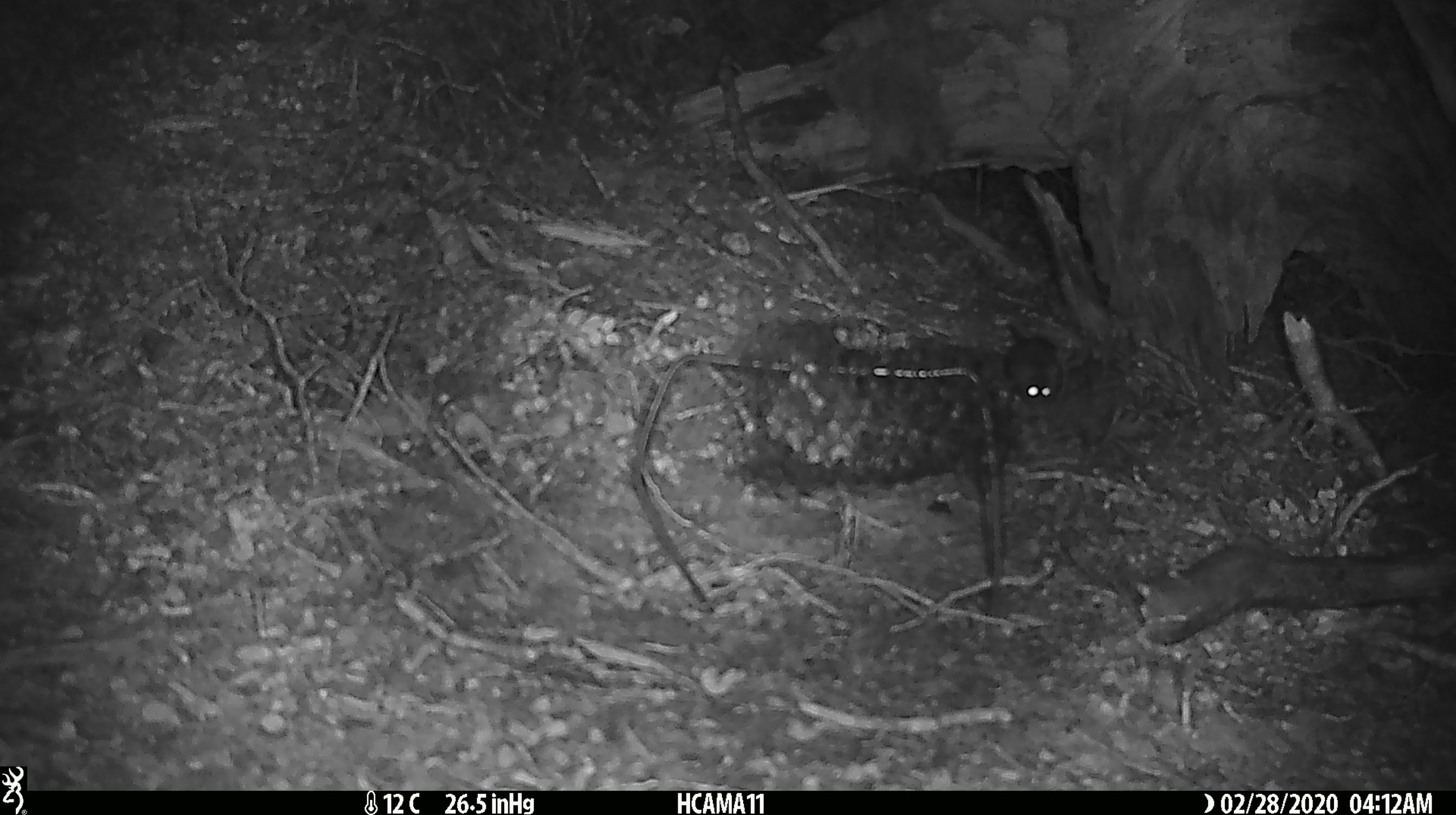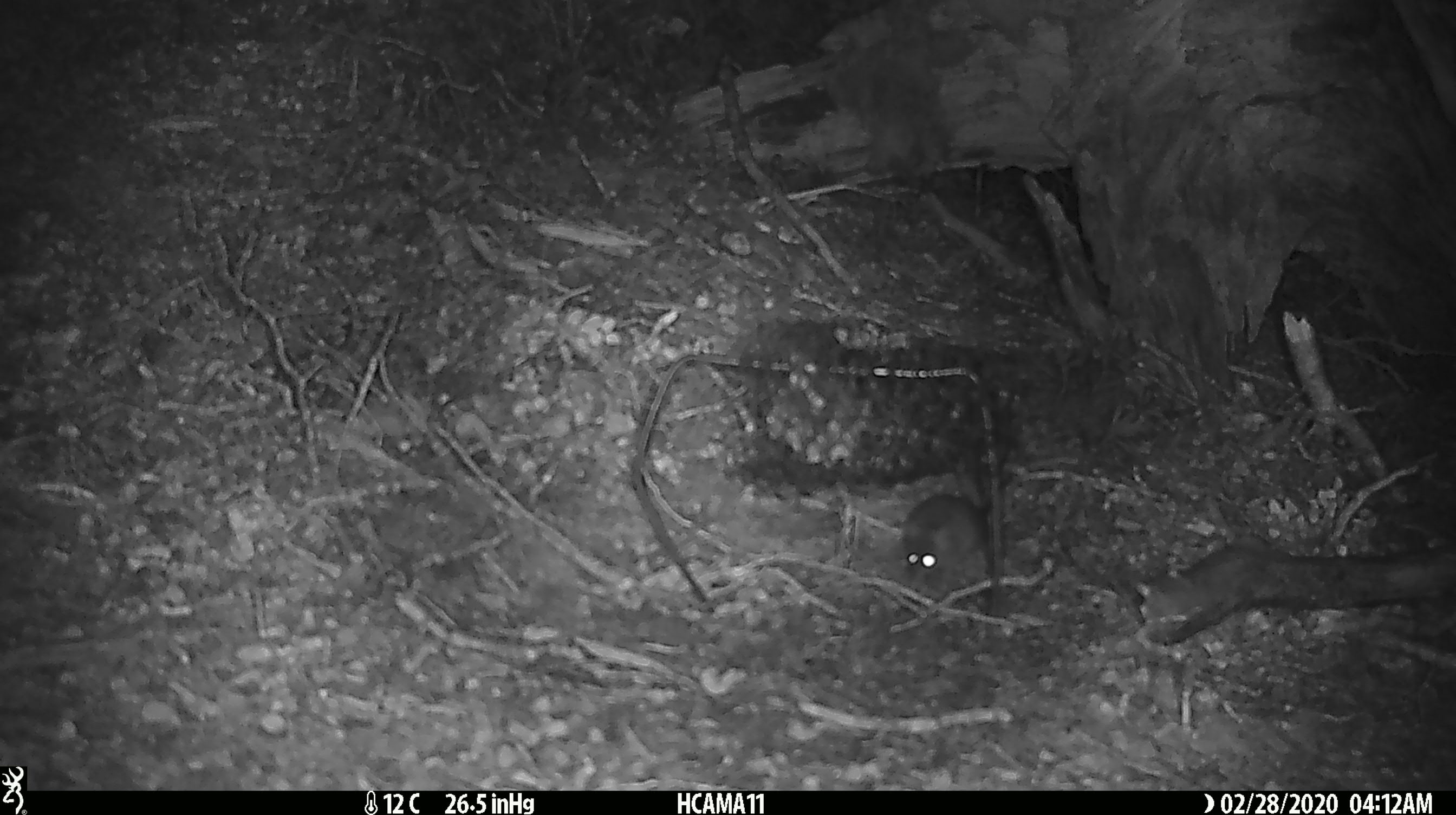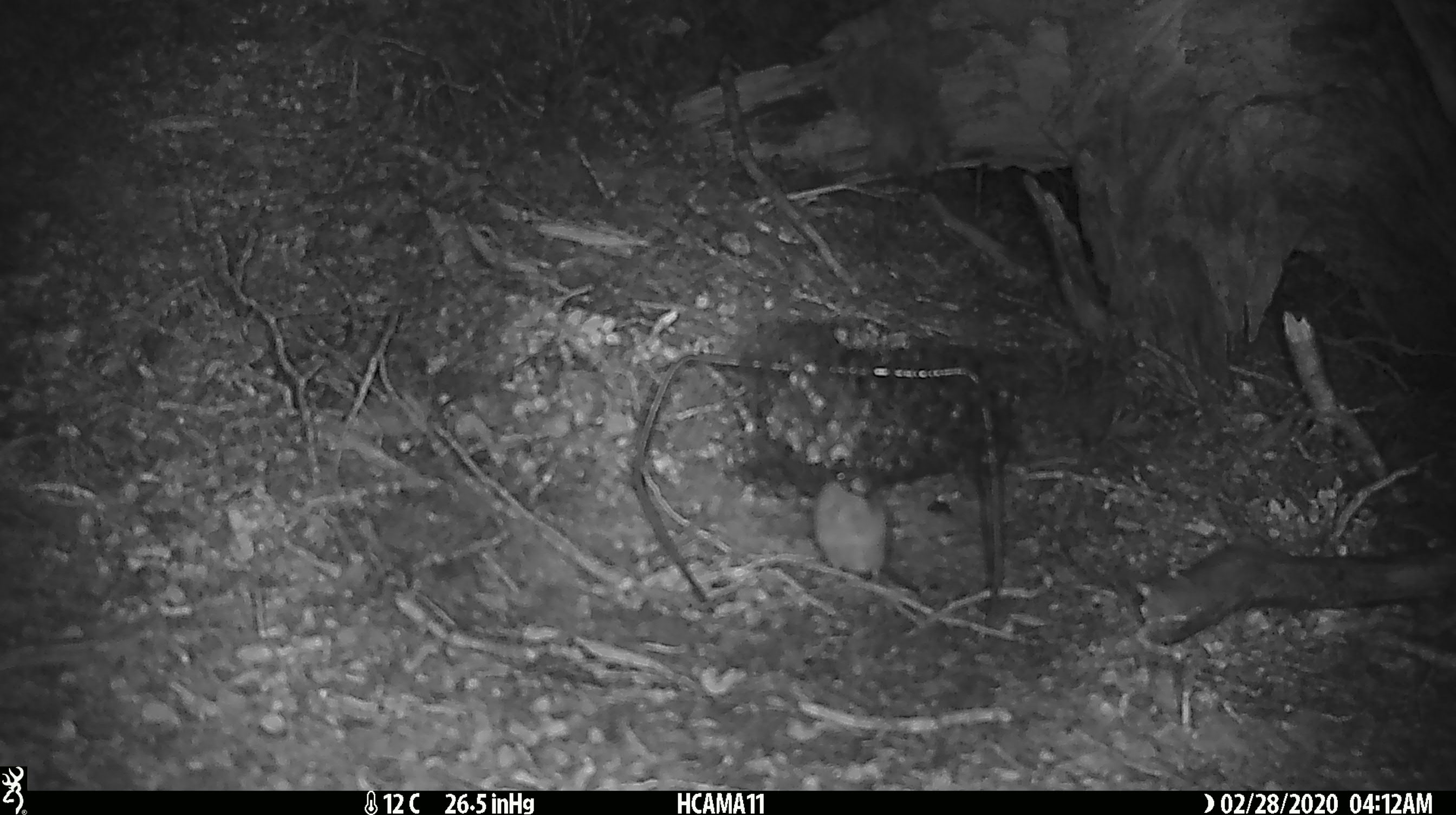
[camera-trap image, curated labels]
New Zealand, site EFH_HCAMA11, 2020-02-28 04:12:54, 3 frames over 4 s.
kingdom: Animalia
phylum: Chordata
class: Mammalia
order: Rodentia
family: Muridae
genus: Mus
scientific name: Mus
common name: mouse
Mouse (Mus).